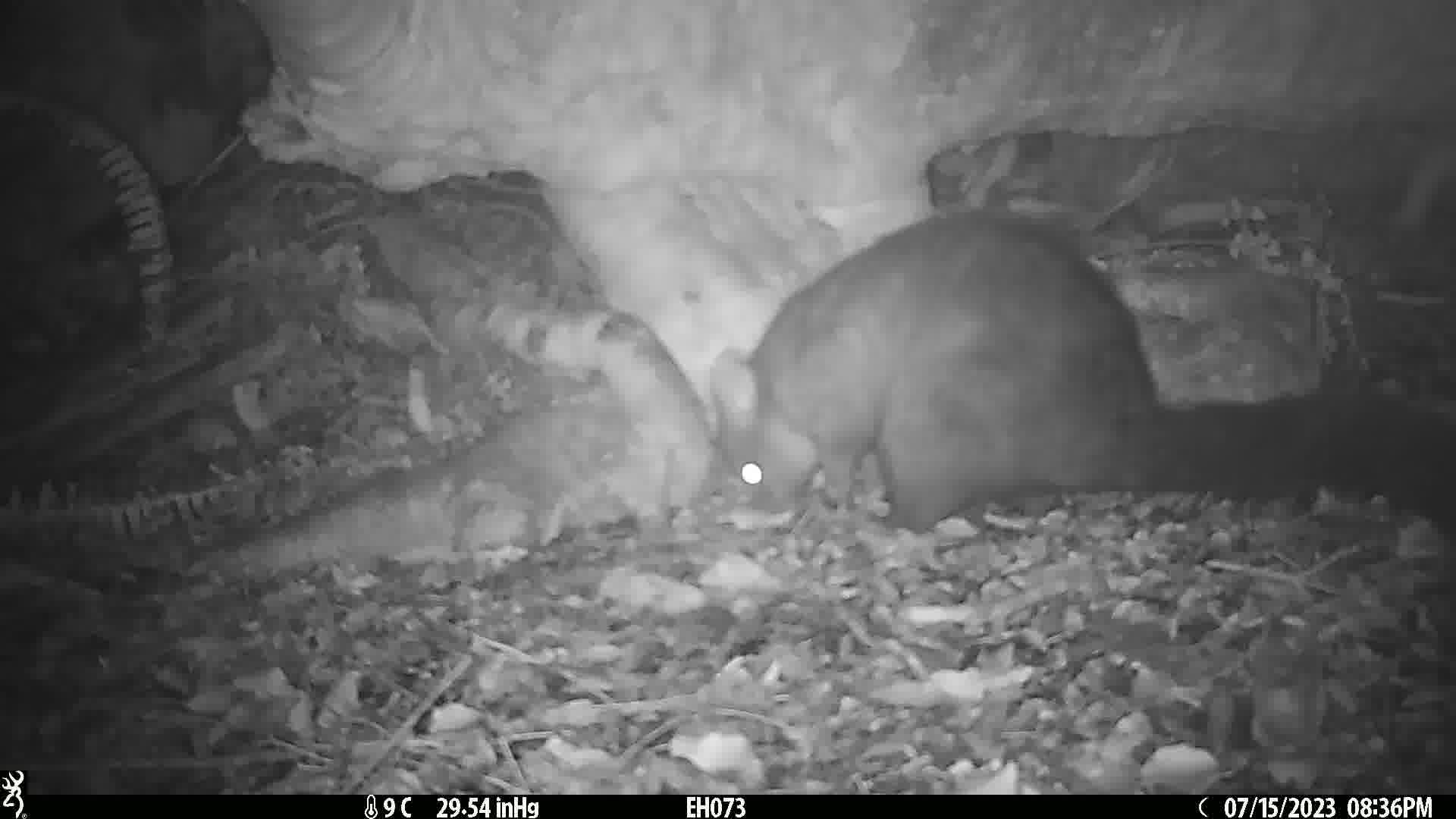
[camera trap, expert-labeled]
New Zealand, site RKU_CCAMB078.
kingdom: Animalia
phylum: Chordata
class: Mammalia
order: Diprotodontia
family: Phalangeridae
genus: Trichosurus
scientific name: Trichosurus vulpecula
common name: common brushtail possum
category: possum